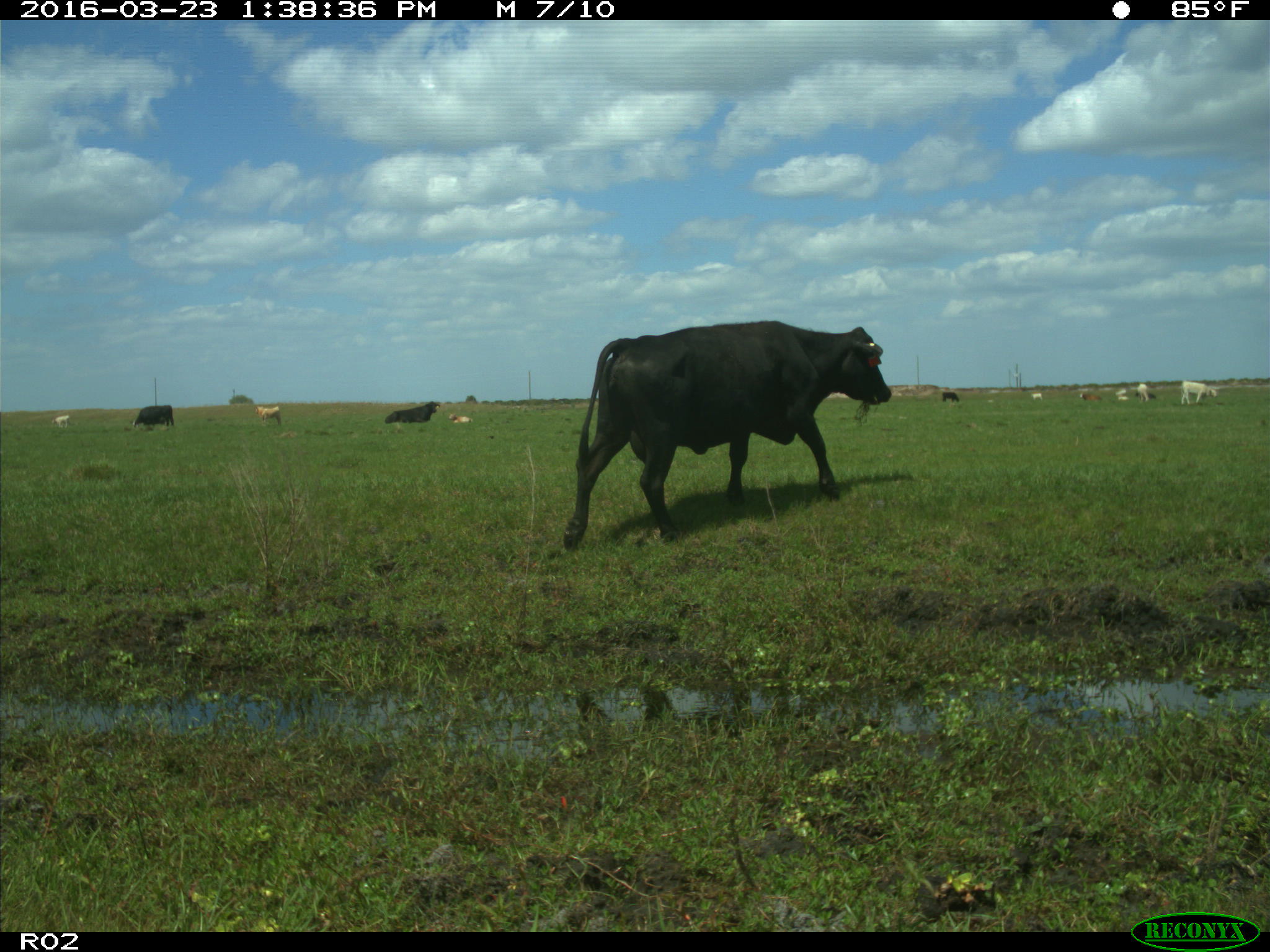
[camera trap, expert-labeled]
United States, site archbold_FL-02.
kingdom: Animalia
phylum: Chordata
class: Mammalia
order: Artiodactyla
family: Bovidae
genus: Bos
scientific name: Bos taurus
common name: domestic cow